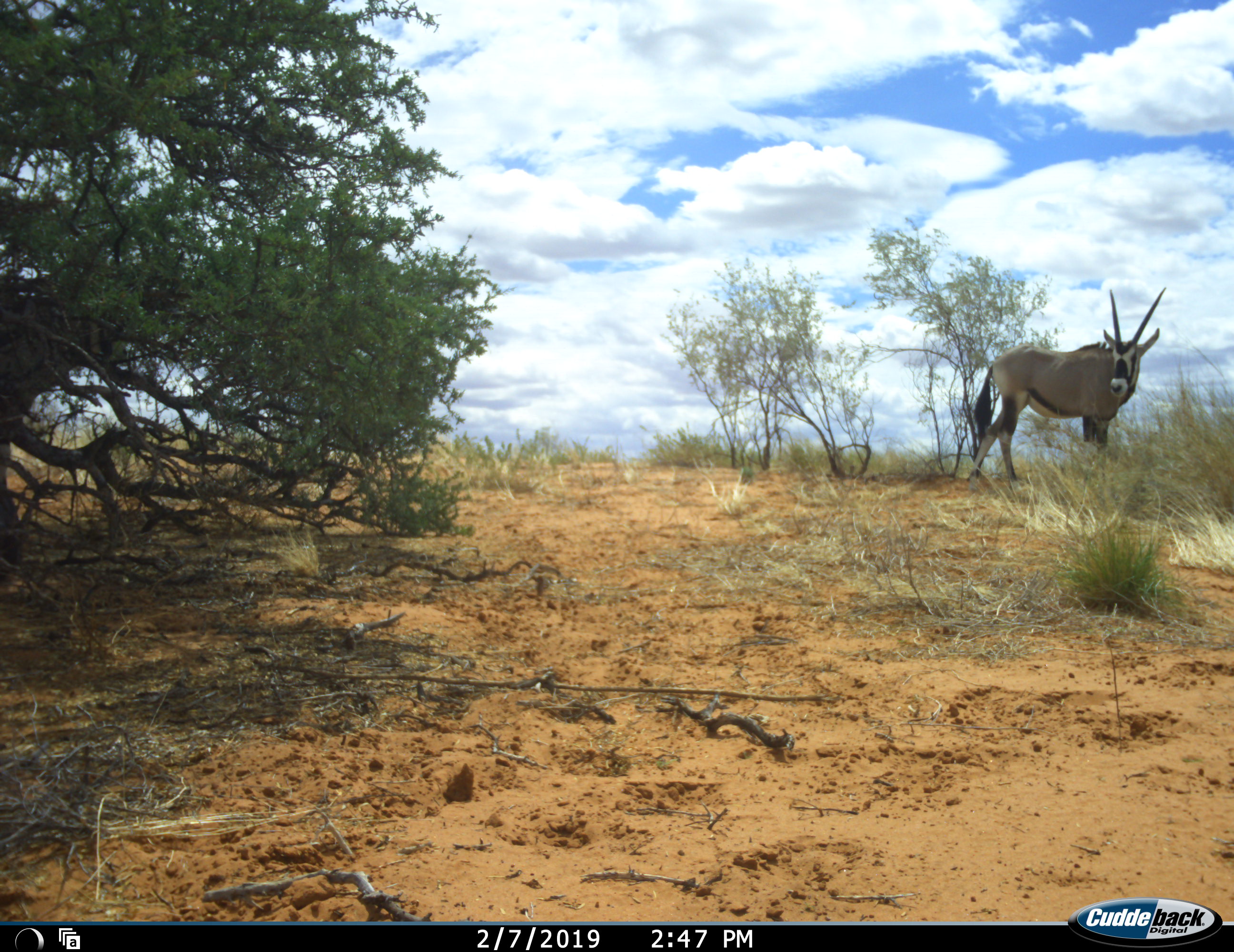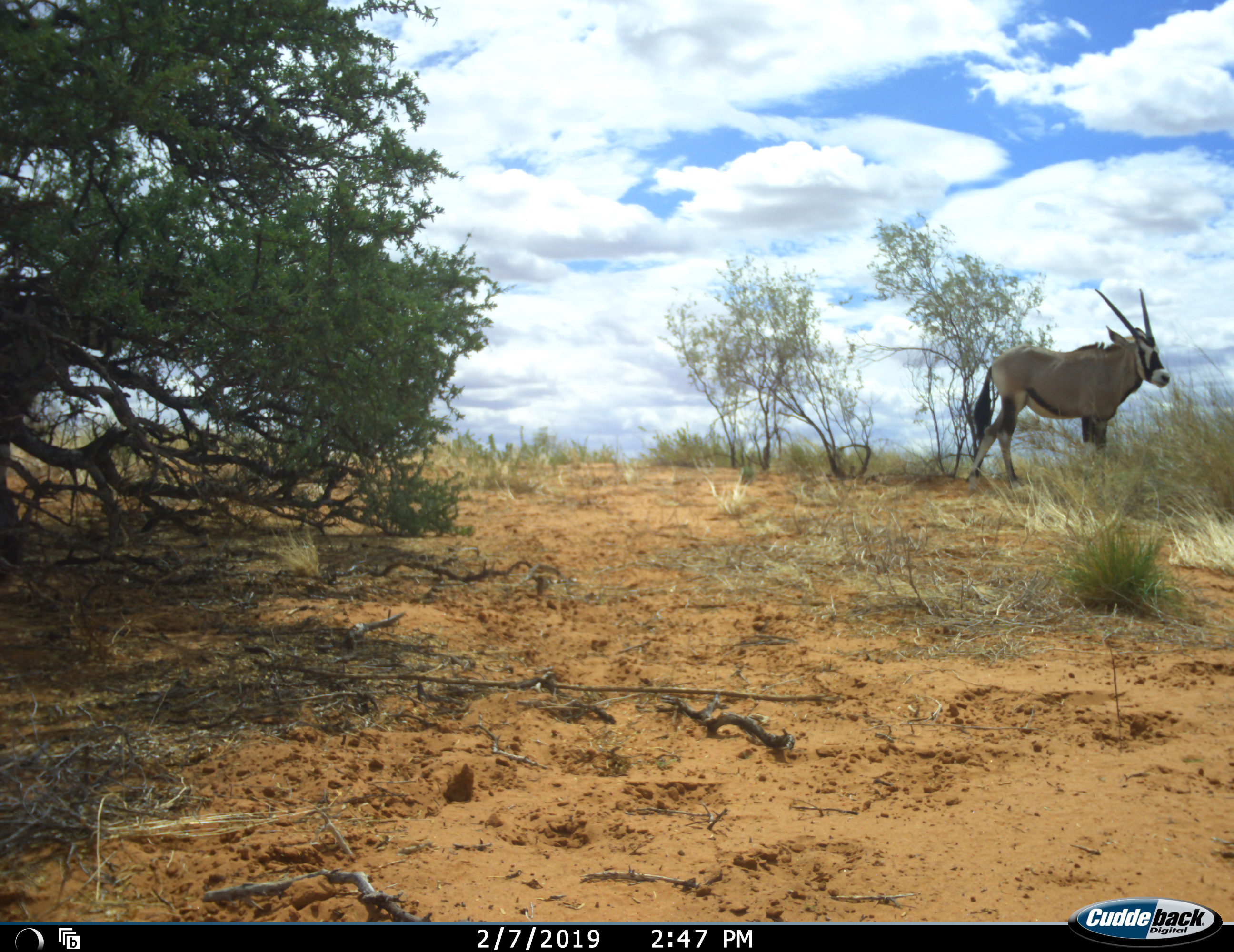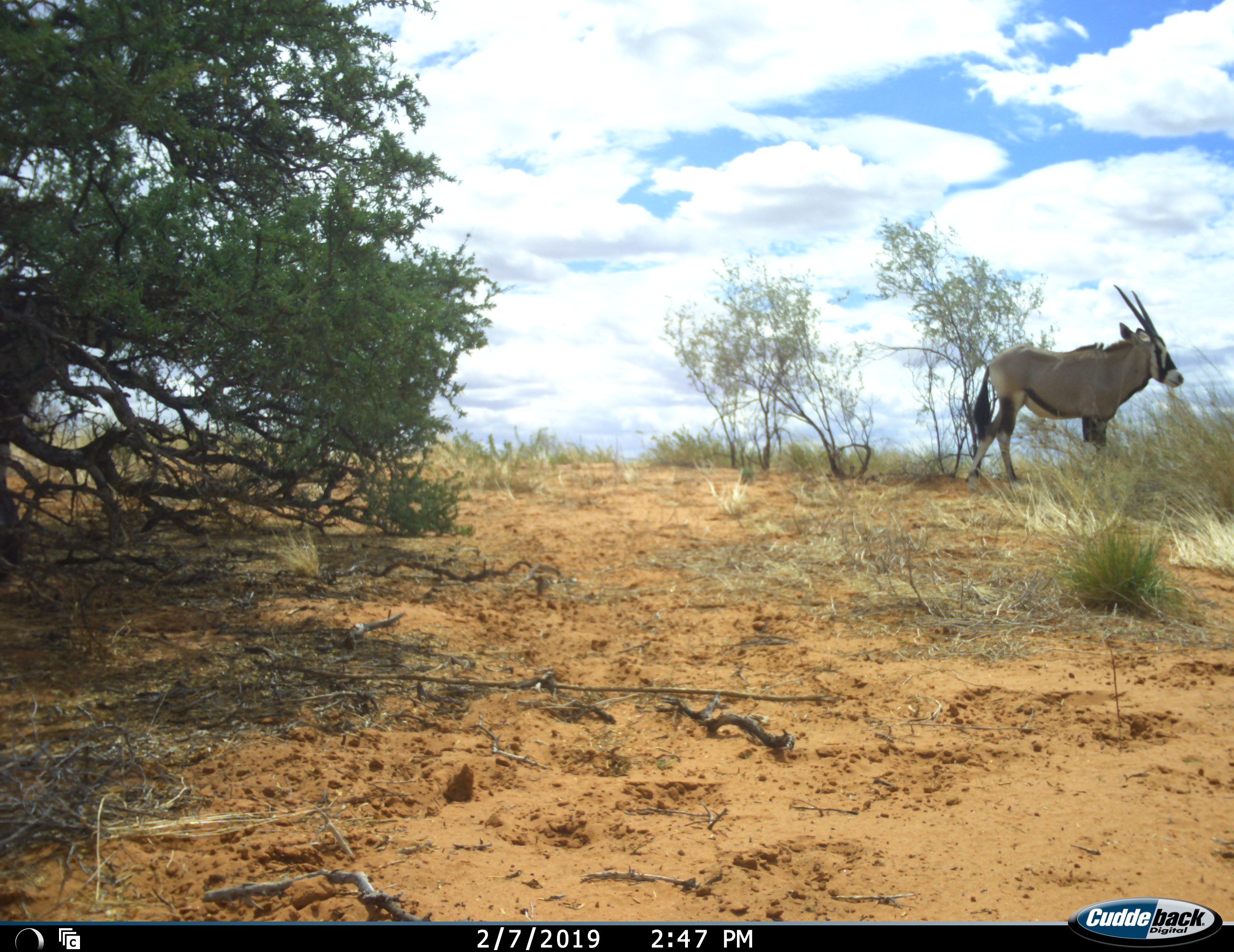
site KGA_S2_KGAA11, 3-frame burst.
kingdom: Animalia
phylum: Chordata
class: Mammalia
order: Artiodactyla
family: Bovidae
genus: Oryx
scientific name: Oryx gazella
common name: gemsbok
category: oryx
Oryx (gemsbok) (Oryx gazella), count 1. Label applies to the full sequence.